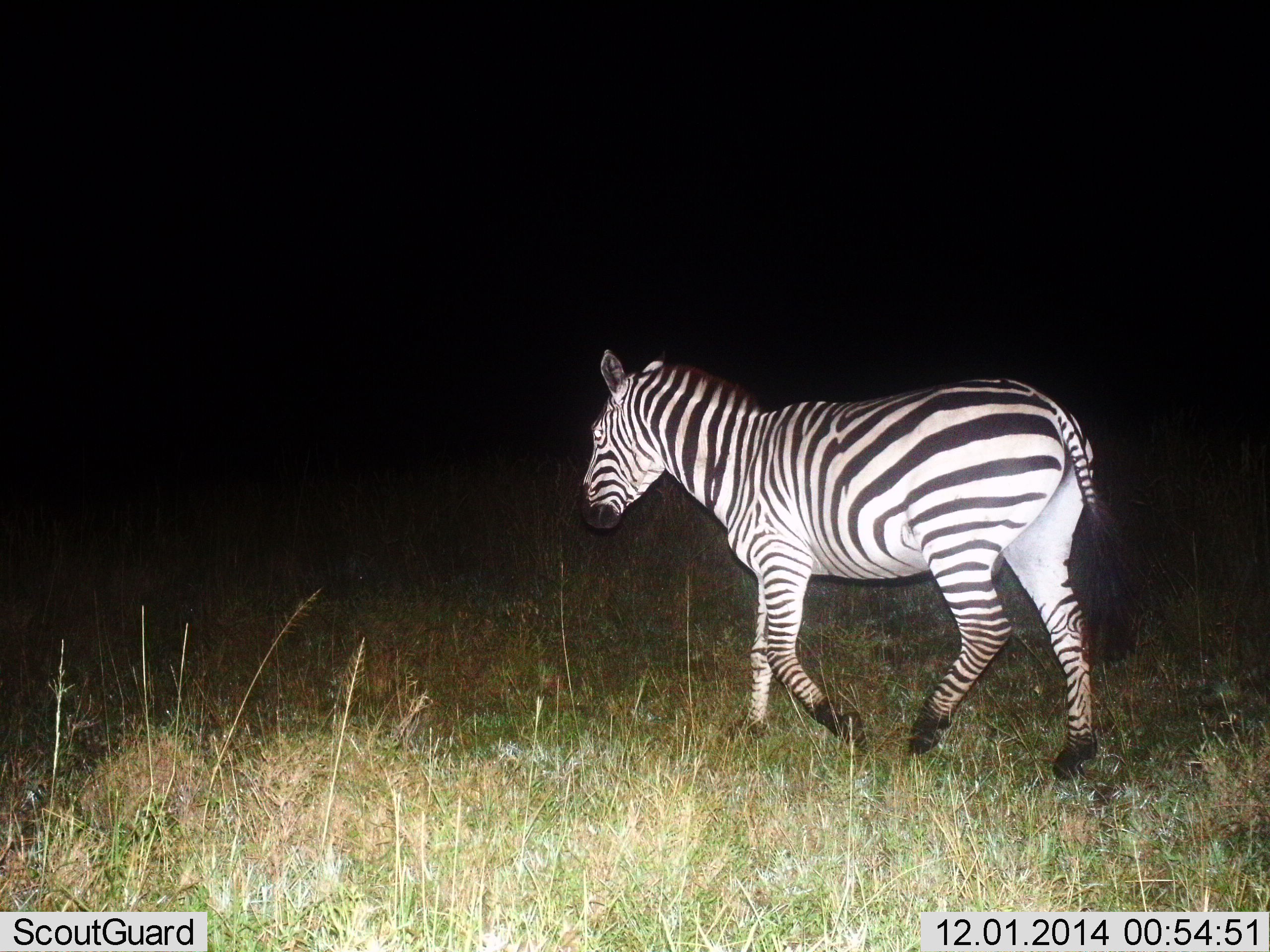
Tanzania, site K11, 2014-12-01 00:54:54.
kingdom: Animalia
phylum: Chordata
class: Mammalia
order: Perissodactyla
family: Equidae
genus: Equus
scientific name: Equus quagga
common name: plains zebra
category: zebra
Zebra (plains zebra) (Equus quagga), count 1. Behavior (volunteer vote fractions): standing 22%, resting 0%, moving 78%, interacting 0%. Young present (vote fraction): 0%. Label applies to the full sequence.